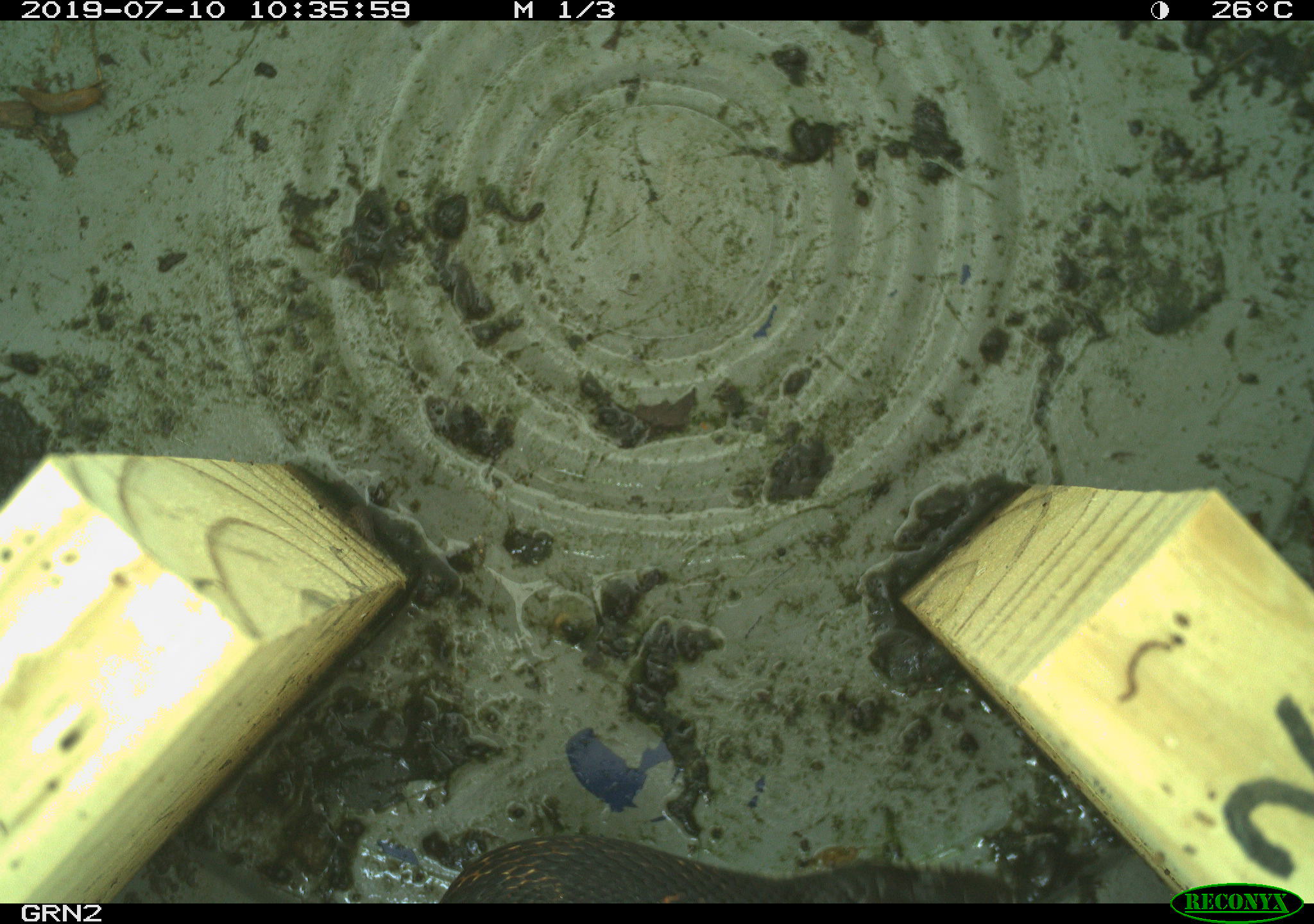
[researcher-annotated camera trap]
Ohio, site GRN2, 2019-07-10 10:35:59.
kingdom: Animalia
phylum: Chordata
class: Reptilia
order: Squamata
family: Colubridae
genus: Pantherophis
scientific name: Pantherophis spiloides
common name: gray ratsnake